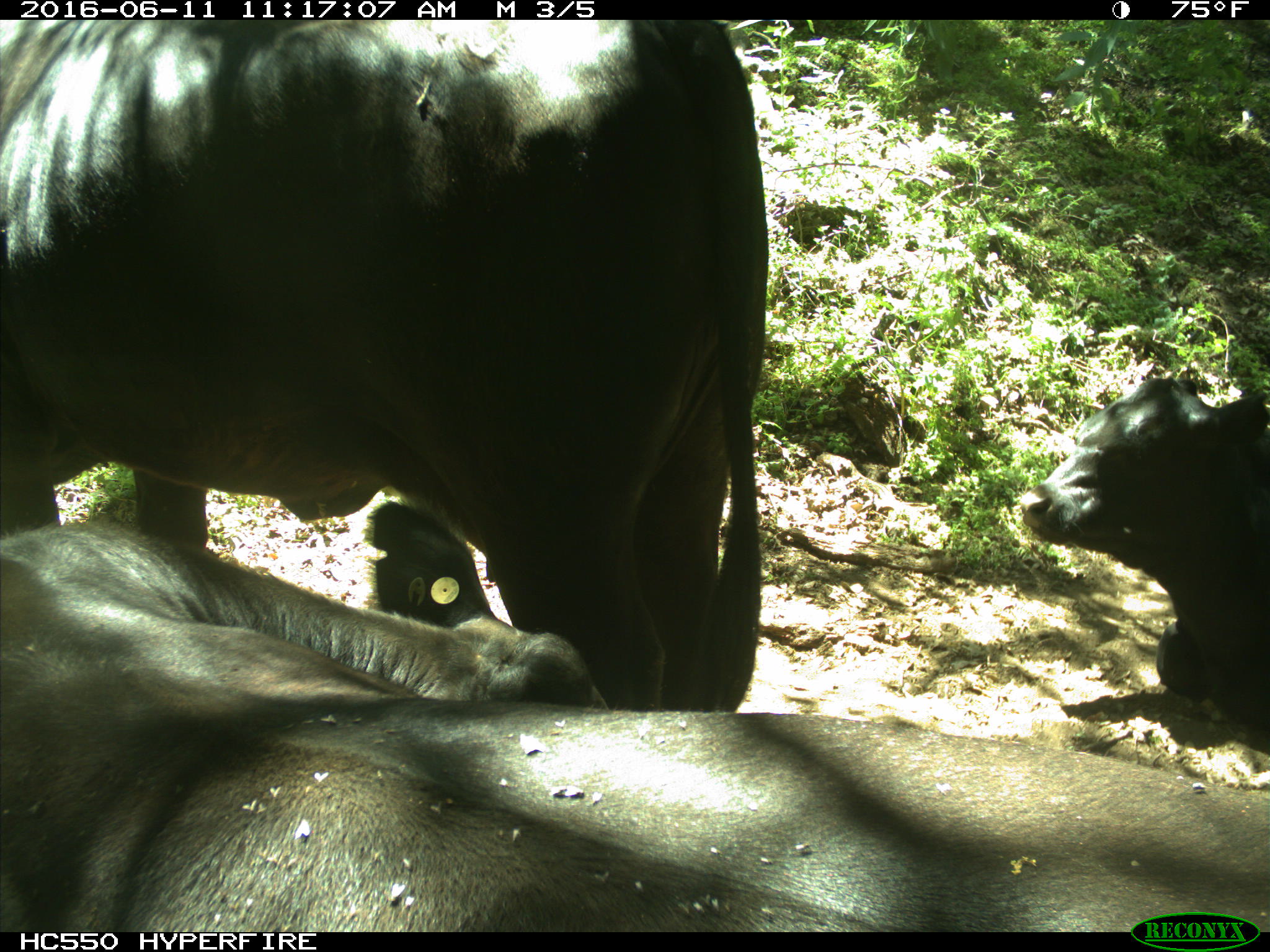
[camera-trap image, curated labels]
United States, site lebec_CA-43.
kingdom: Animalia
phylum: Chordata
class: Mammalia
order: Artiodactyla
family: Bovidae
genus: Bos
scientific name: Bos taurus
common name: domestic cow